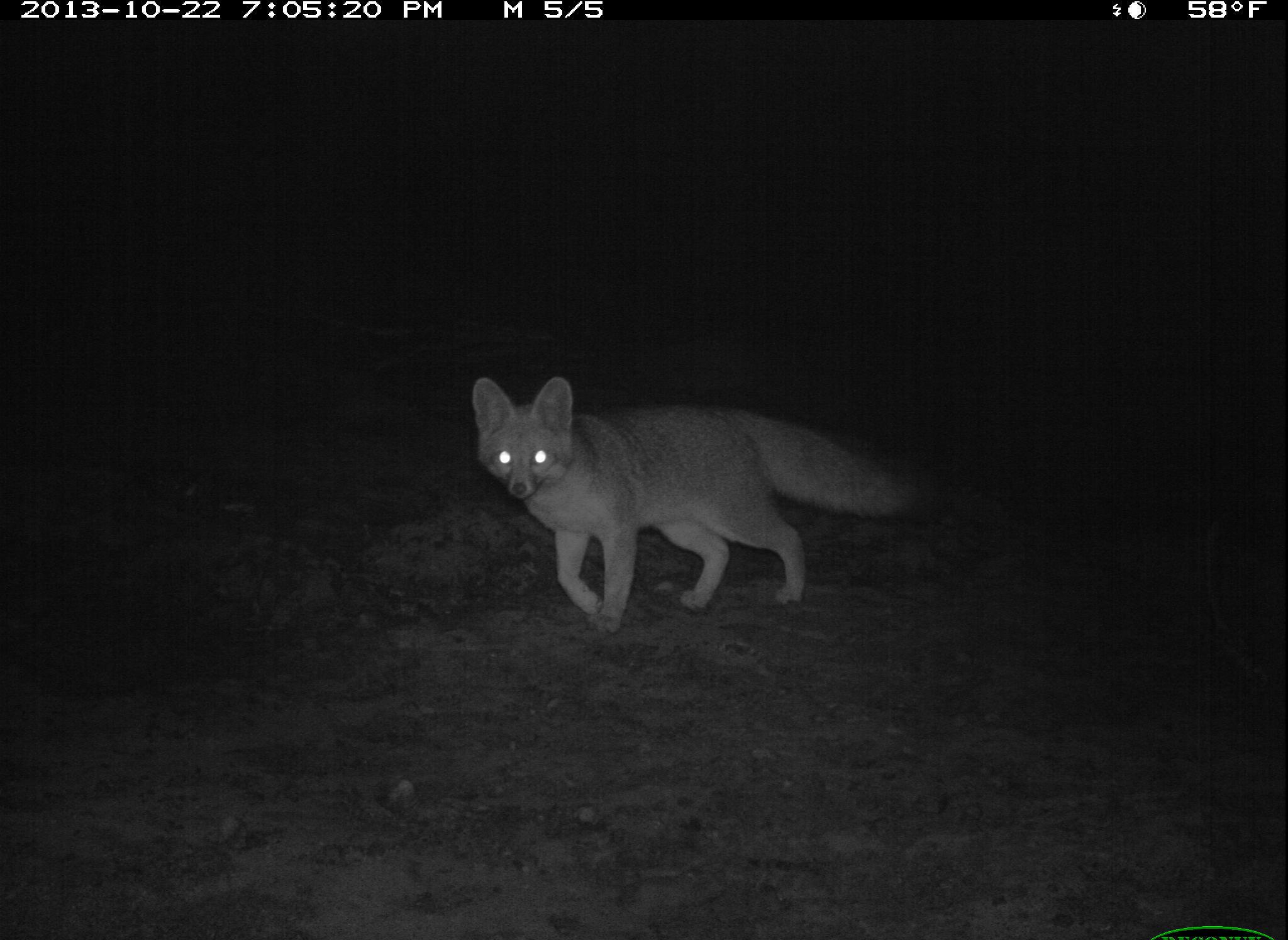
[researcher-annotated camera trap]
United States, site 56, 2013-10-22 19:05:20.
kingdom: Animalia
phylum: Chordata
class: Mammalia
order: Carnivora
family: Canidae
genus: Urocyon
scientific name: Urocyon cinereoargenteus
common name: gray fox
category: fox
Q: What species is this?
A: Fox (gray fox) (Urocyon cinereoargenteus).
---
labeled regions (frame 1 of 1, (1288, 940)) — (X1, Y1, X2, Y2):
fox: (465, 374, 935, 634)